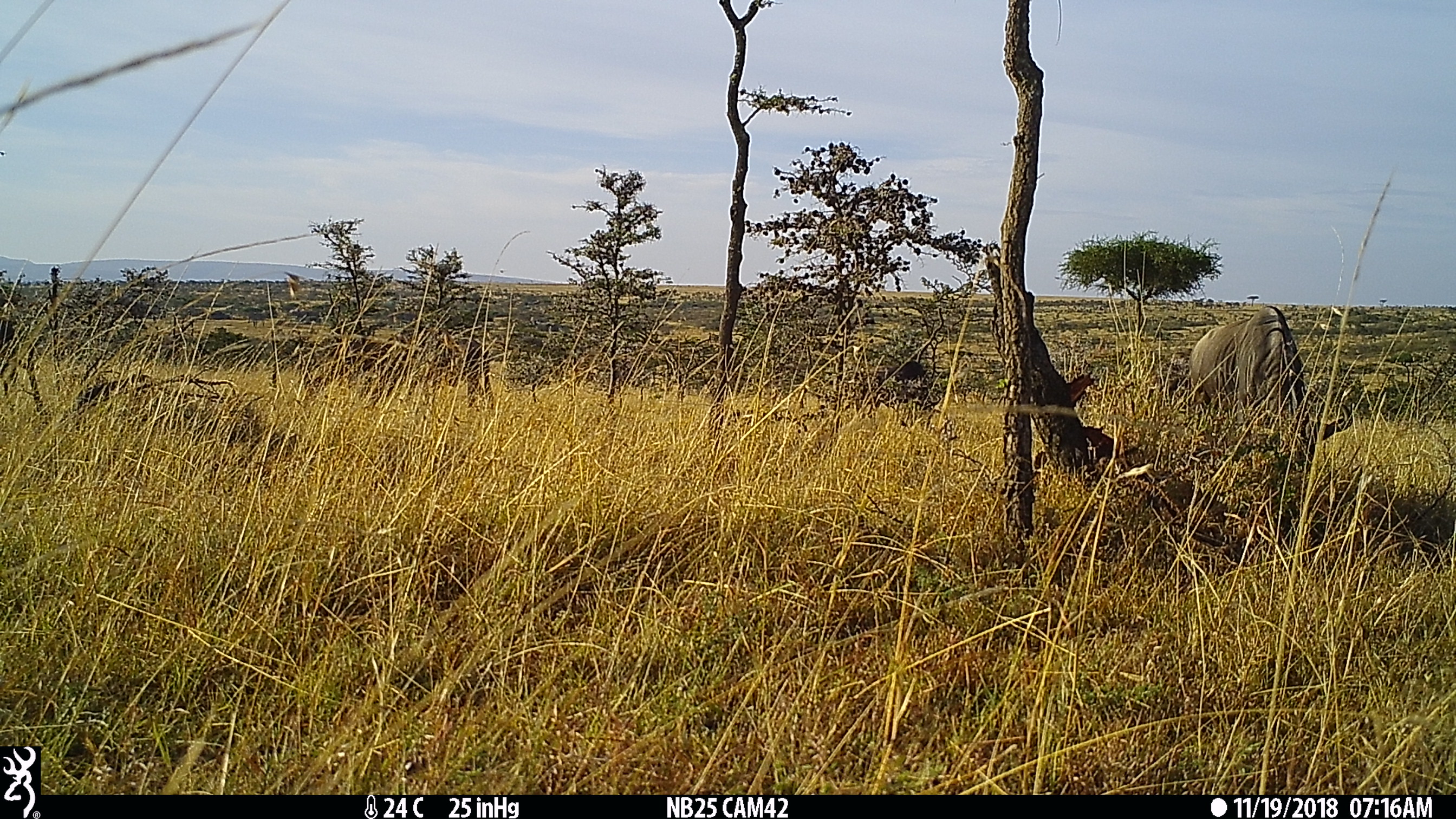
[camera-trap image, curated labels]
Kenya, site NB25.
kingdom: Animalia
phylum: Chordata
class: Mammalia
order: Artiodactyla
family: Bovidae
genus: Connochaetes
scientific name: Connochaetes taurinus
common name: blue wildebeest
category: wildebeest